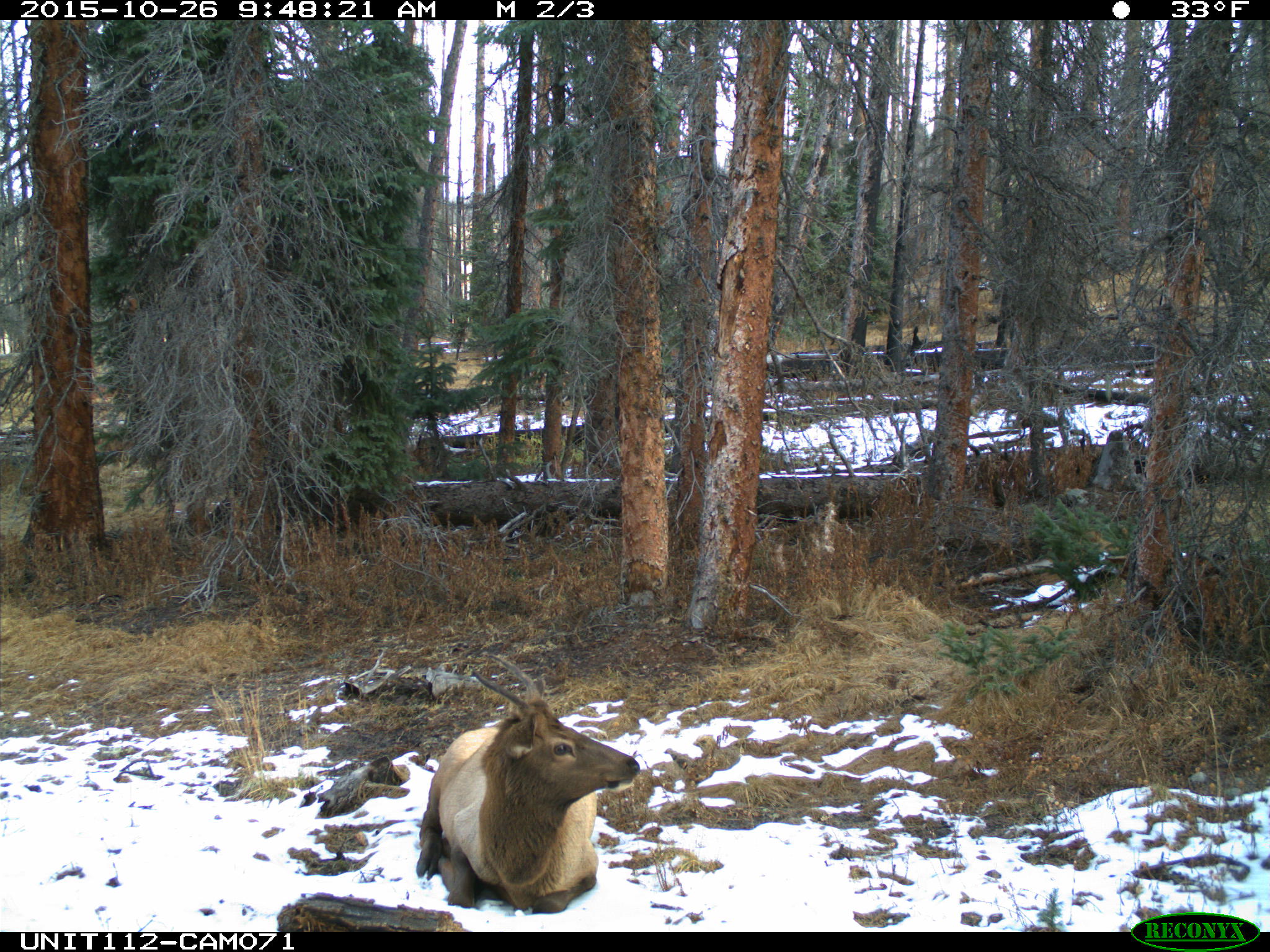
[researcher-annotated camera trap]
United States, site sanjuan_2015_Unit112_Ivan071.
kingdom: Animalia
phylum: Chordata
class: Mammalia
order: Artiodactyla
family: Cervidae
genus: Cervus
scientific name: Cervus elaphus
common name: red deer